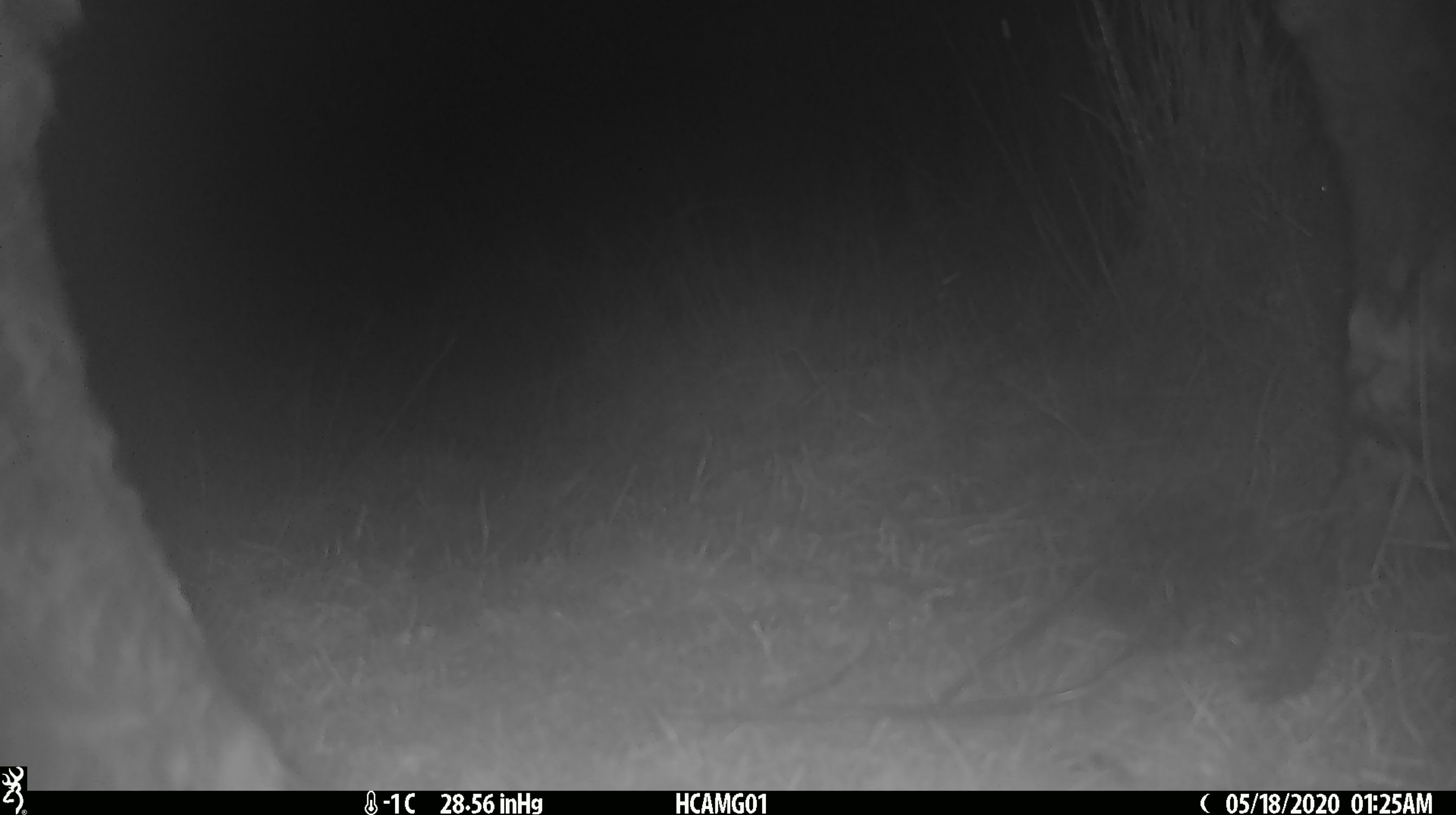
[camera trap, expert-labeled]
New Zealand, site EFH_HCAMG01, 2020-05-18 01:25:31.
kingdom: Animalia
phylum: Chordata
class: Mammalia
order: Artiodactyla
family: Bovidae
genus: Bos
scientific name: Bos taurus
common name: domestic cow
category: cow